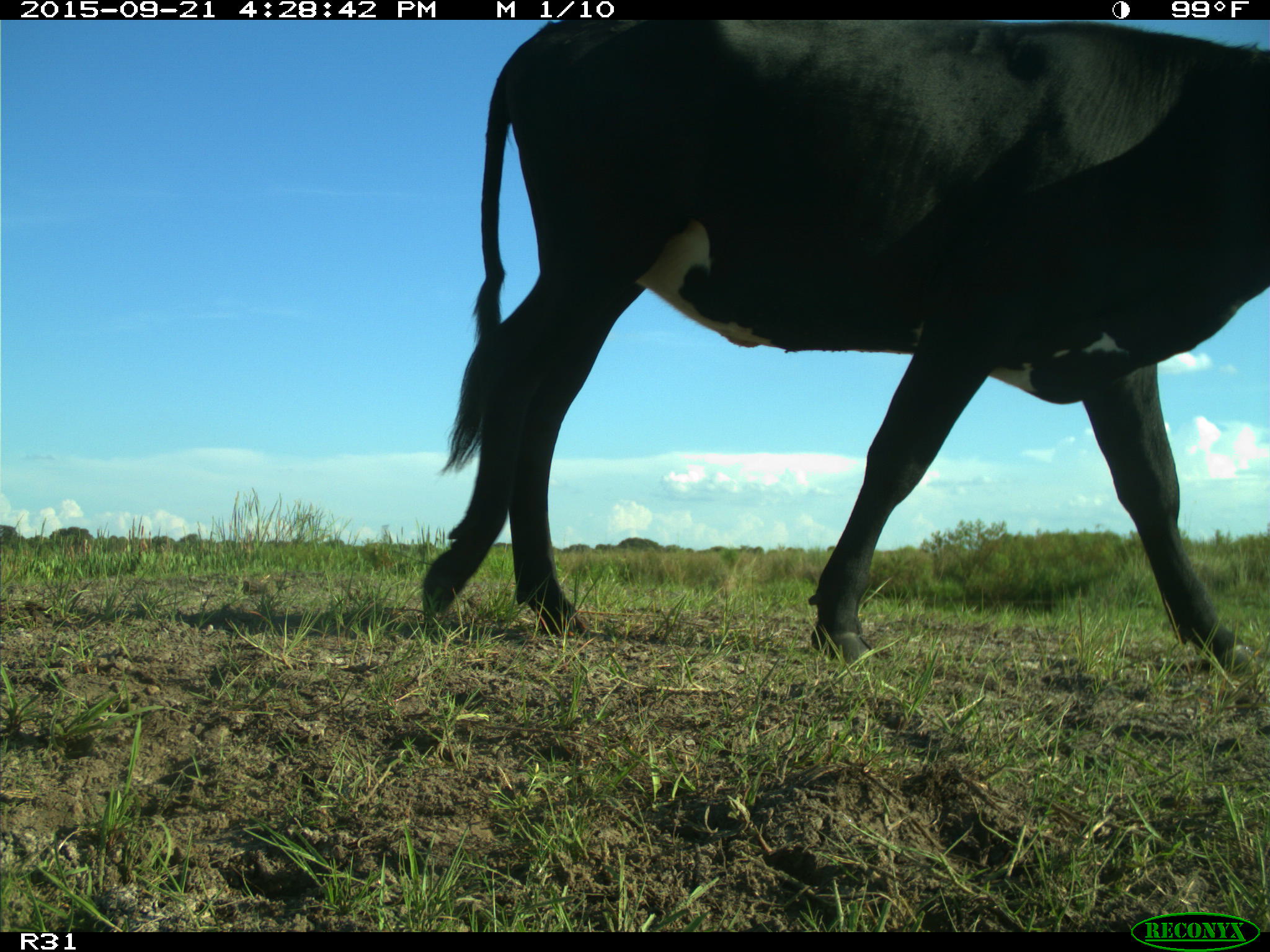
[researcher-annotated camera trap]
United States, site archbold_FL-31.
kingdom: Animalia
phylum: Chordata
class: Mammalia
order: Artiodactyla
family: Bovidae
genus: Bos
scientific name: Bos taurus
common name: domestic cow